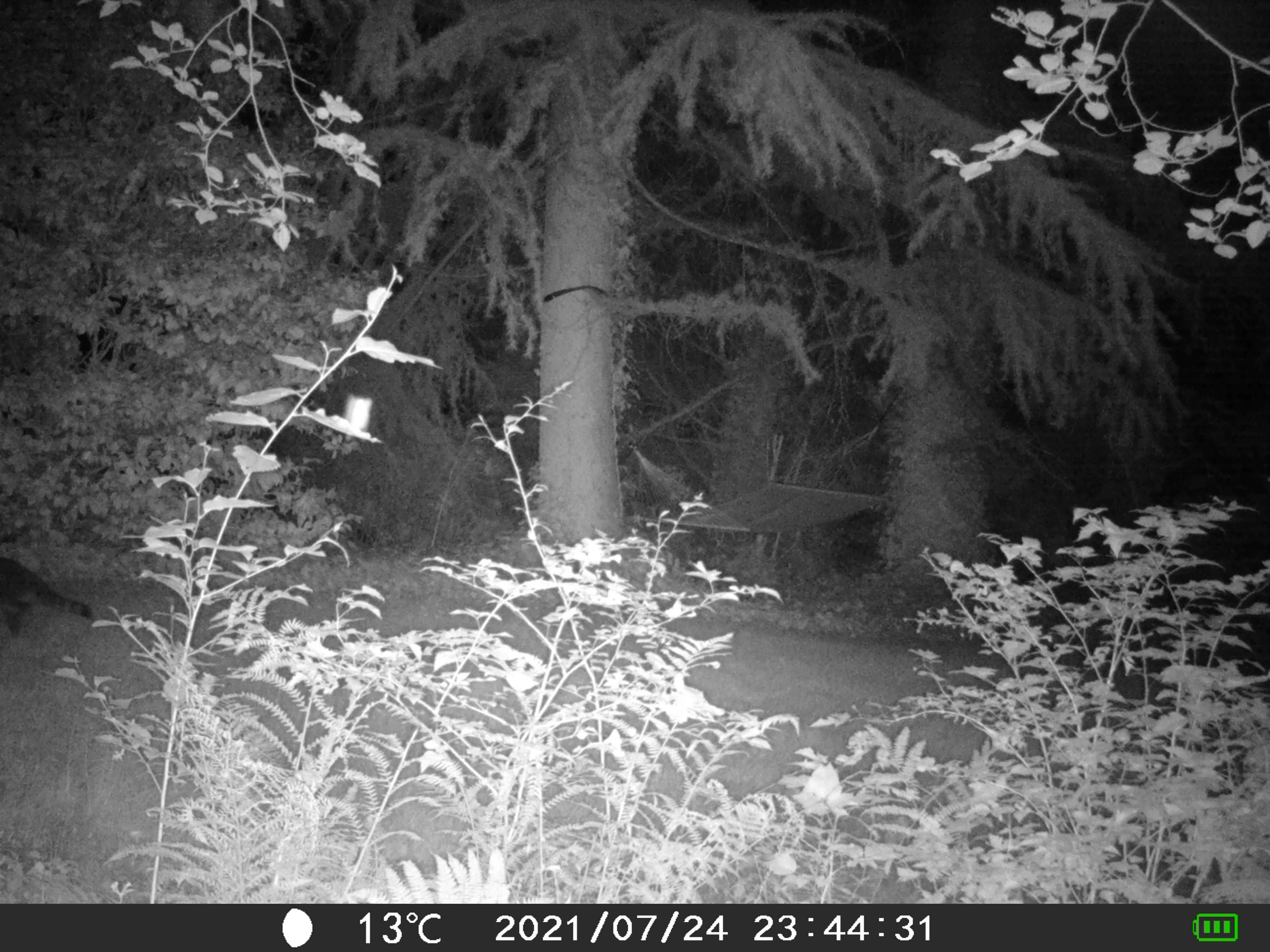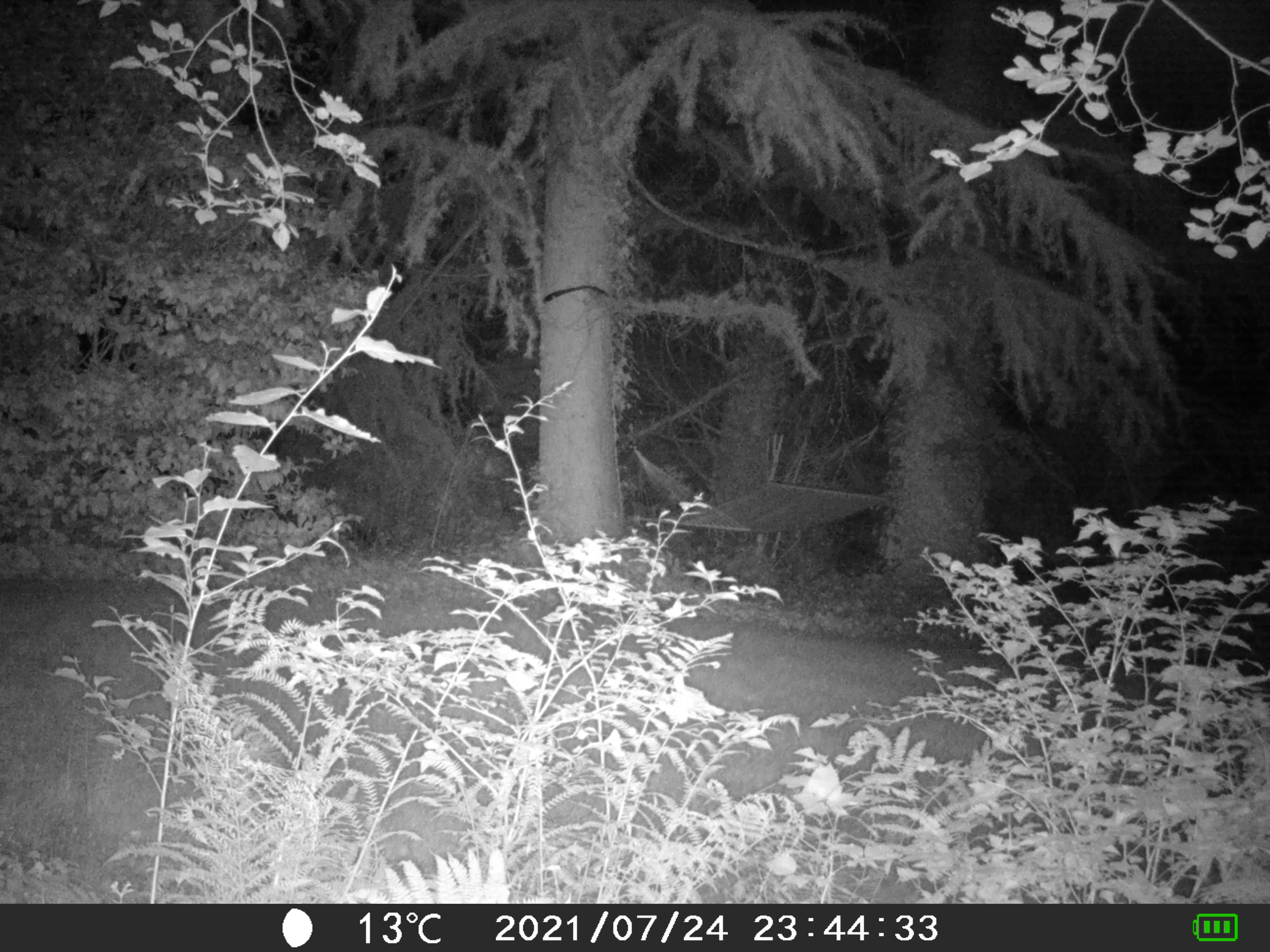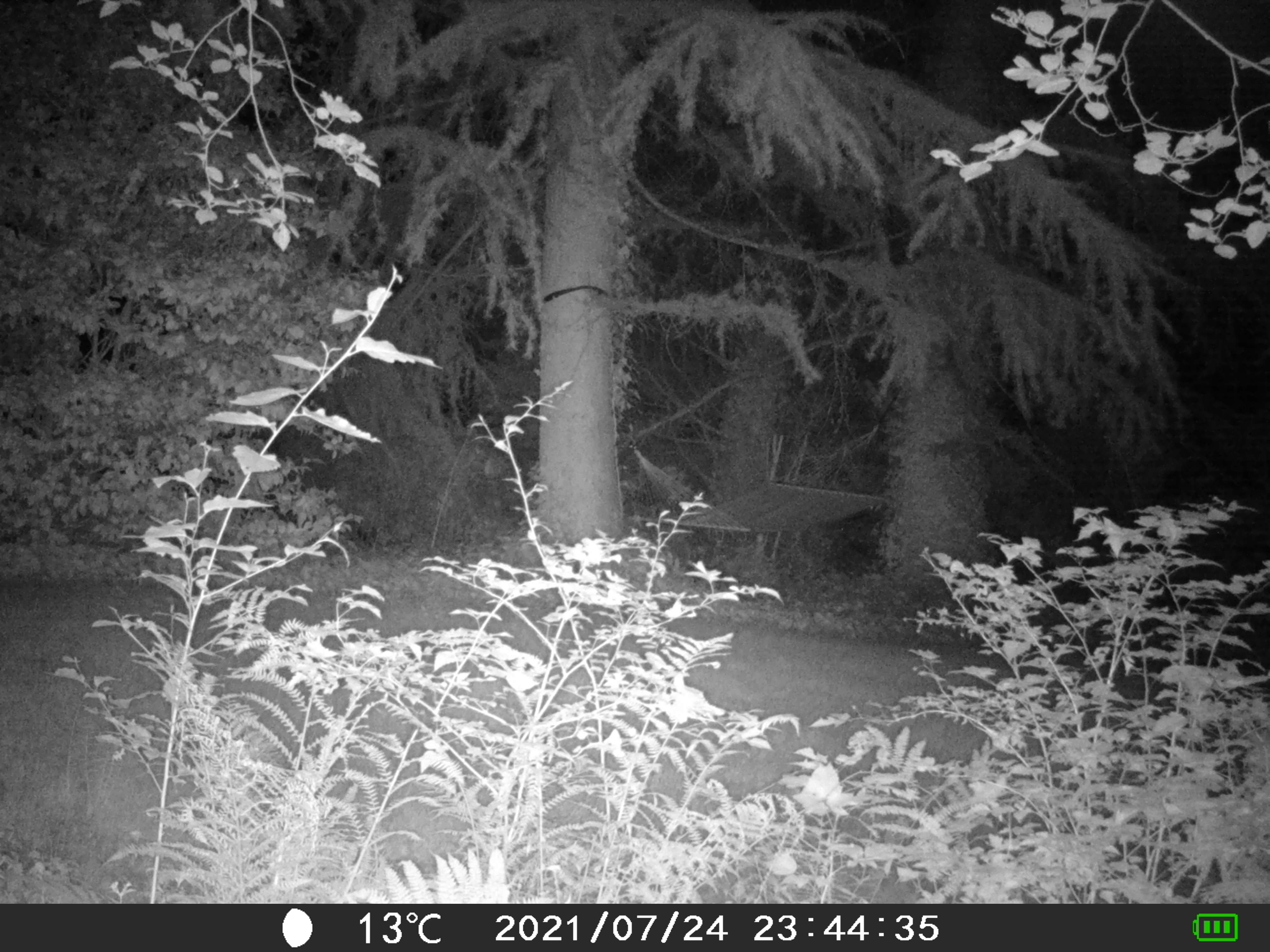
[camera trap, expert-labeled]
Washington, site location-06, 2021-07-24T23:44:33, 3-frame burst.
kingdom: Animalia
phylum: Chordata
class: Mammalia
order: Carnivora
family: Procyonidae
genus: Procyon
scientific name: Procyon lotor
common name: common raccoon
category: raccoon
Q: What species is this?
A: Raccoon (common raccoon) (Procyon lotor).